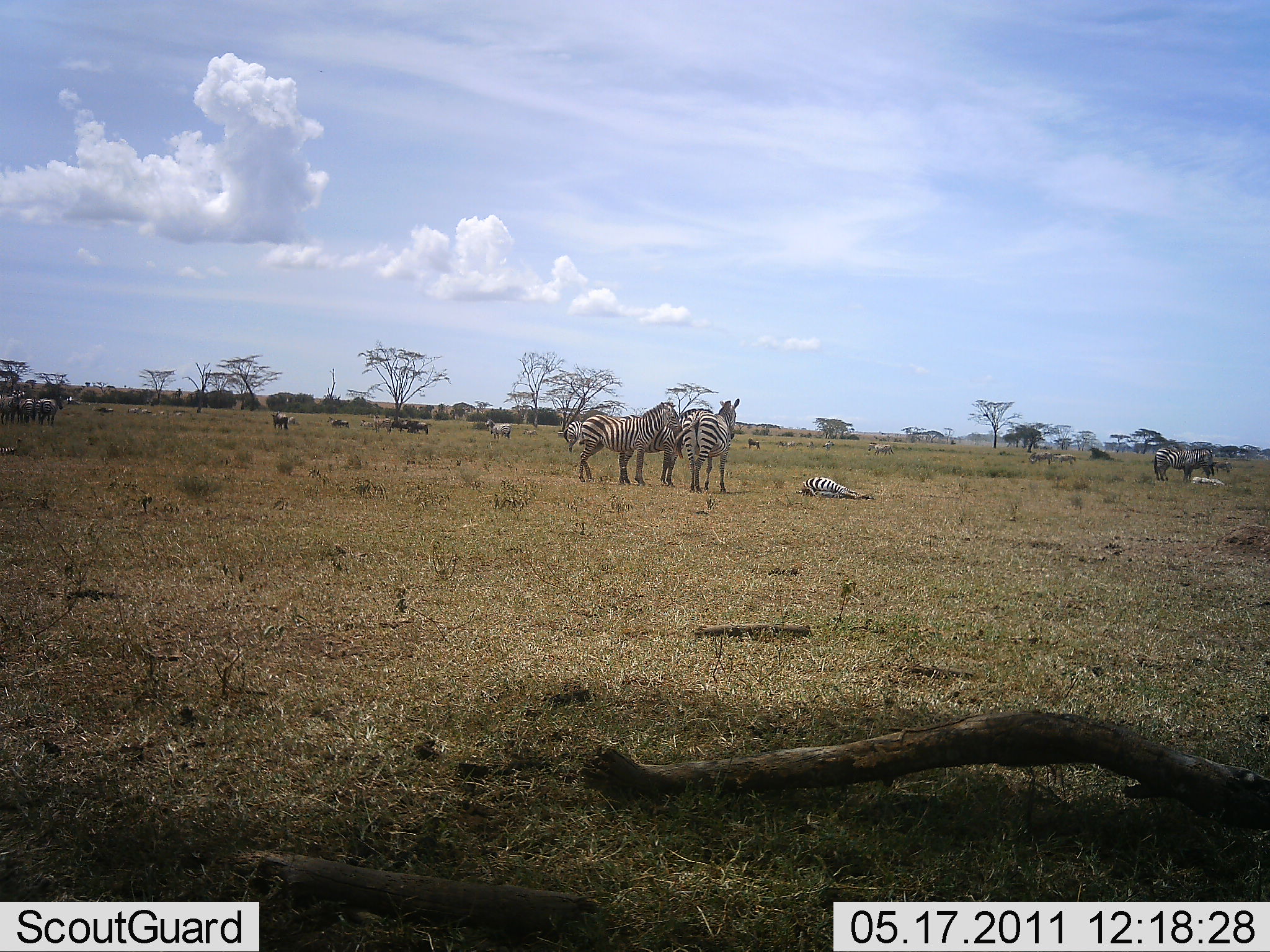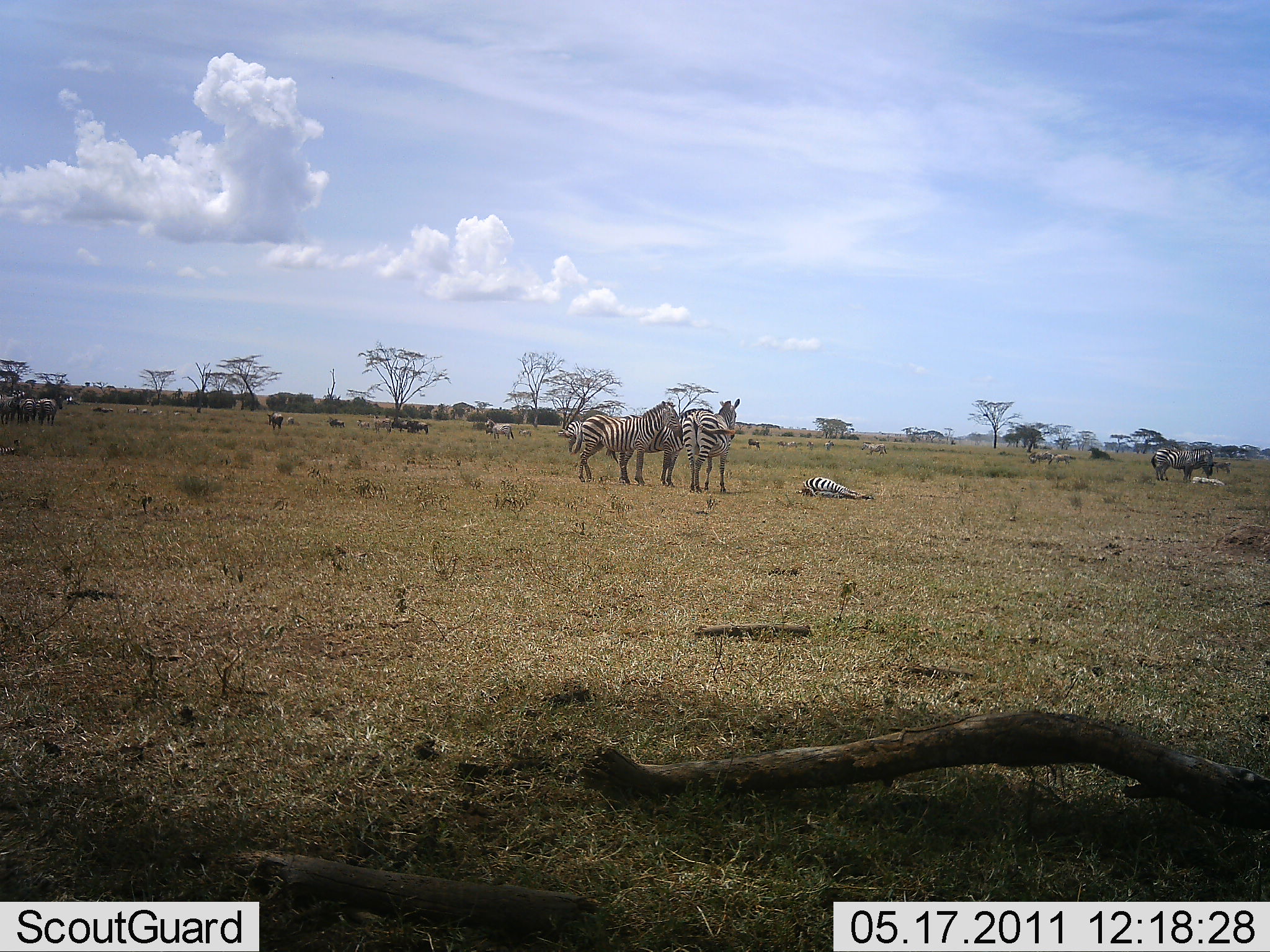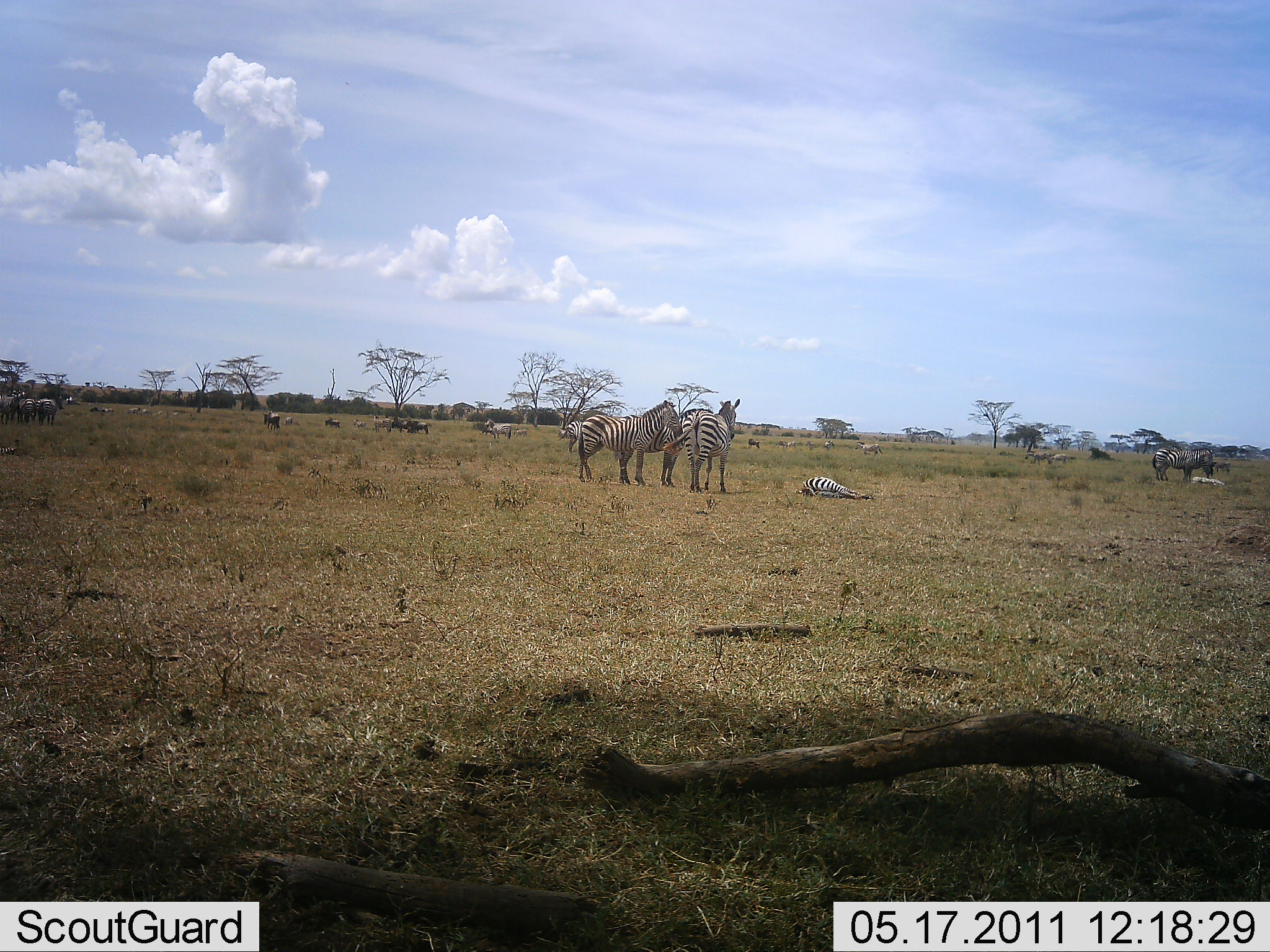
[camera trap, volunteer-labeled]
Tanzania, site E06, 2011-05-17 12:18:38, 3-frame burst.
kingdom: Animalia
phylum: Chordata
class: Mammalia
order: Perissodactyla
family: Equidae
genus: Equus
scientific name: Equus quagga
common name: plains zebra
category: zebra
Zebra (plains zebra) (Equus quagga), count 11-50. Behavior (volunteer vote fractions): standing 90%, resting 80%, moving 10%, interacting 0%. Young present (vote fraction): 0%. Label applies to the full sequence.